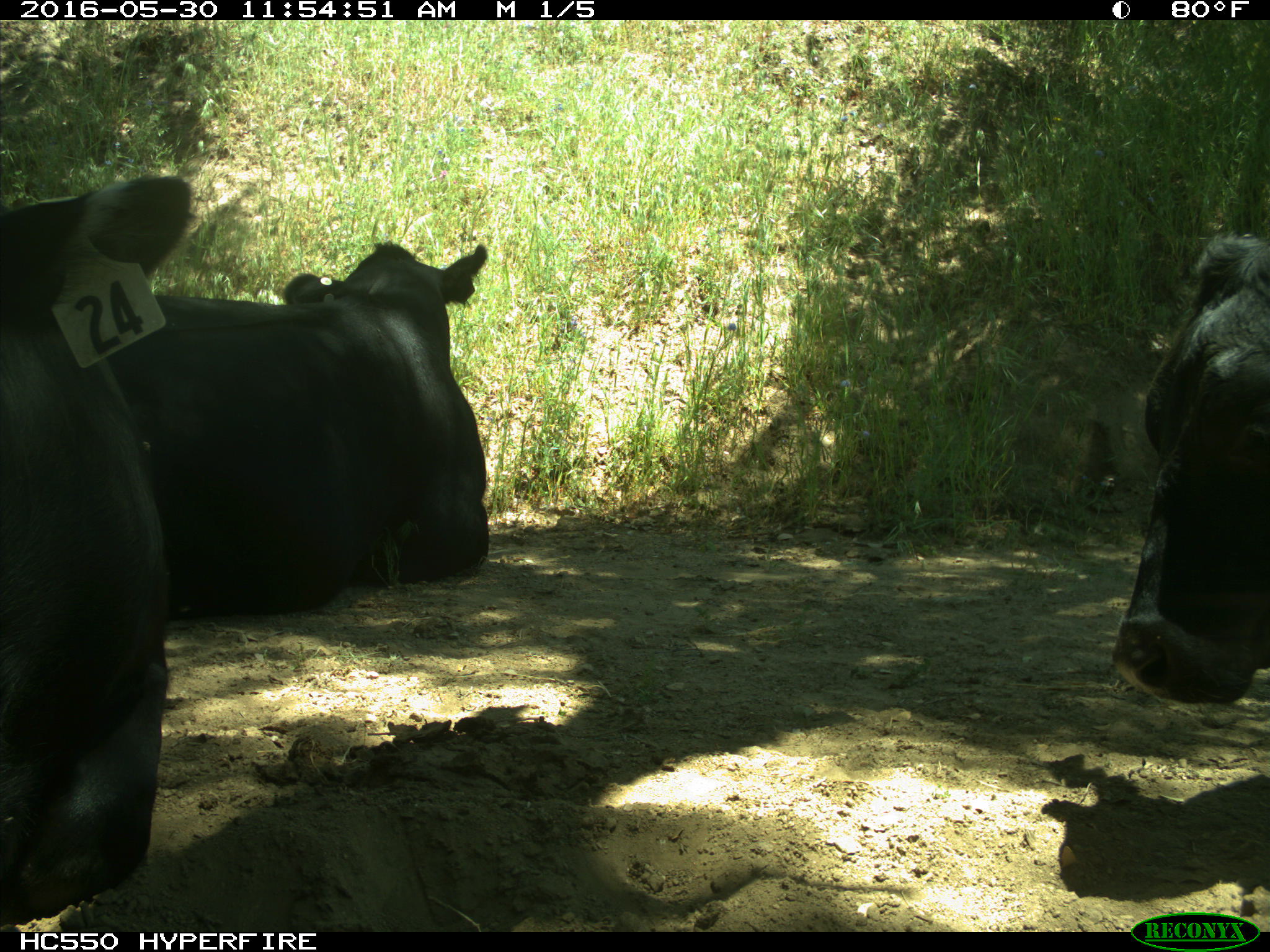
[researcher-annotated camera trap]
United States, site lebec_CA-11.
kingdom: Animalia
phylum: Chordata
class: Mammalia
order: Artiodactyla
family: Bovidae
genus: Bos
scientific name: Bos taurus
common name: domestic cow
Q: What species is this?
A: Bos taurus (domestic cow).